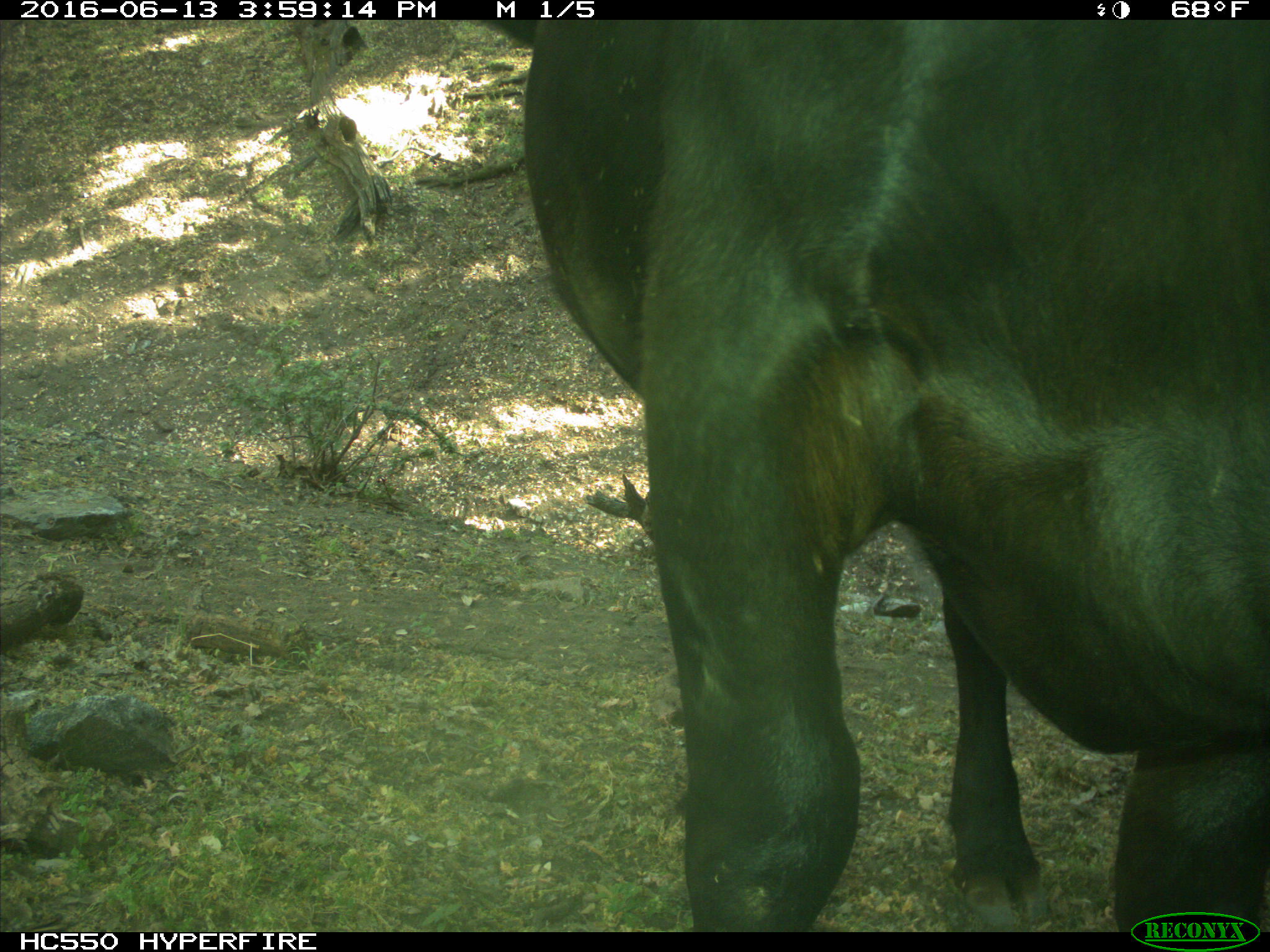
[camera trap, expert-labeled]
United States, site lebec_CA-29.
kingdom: Animalia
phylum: Chordata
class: Mammalia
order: Artiodactyla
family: Bovidae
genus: Bos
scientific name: Bos taurus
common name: domestic cow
Bos taurus (domestic cow).